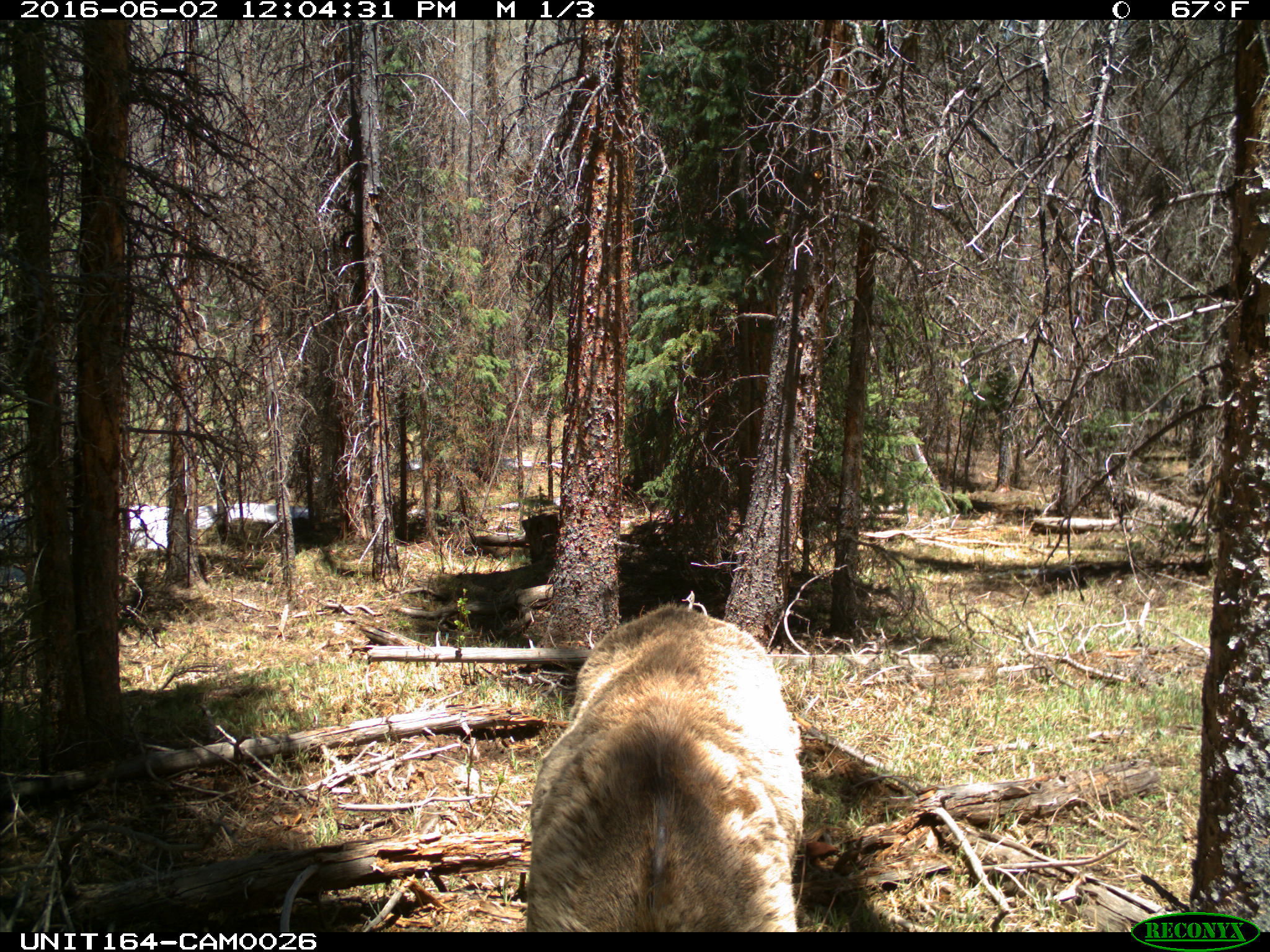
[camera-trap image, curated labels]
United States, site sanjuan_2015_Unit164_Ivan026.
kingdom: Animalia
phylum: Chordata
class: Mammalia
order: Artiodactyla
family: Cervidae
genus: Cervus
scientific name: Cervus elaphus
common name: red deer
Cervus elaphus (red deer).